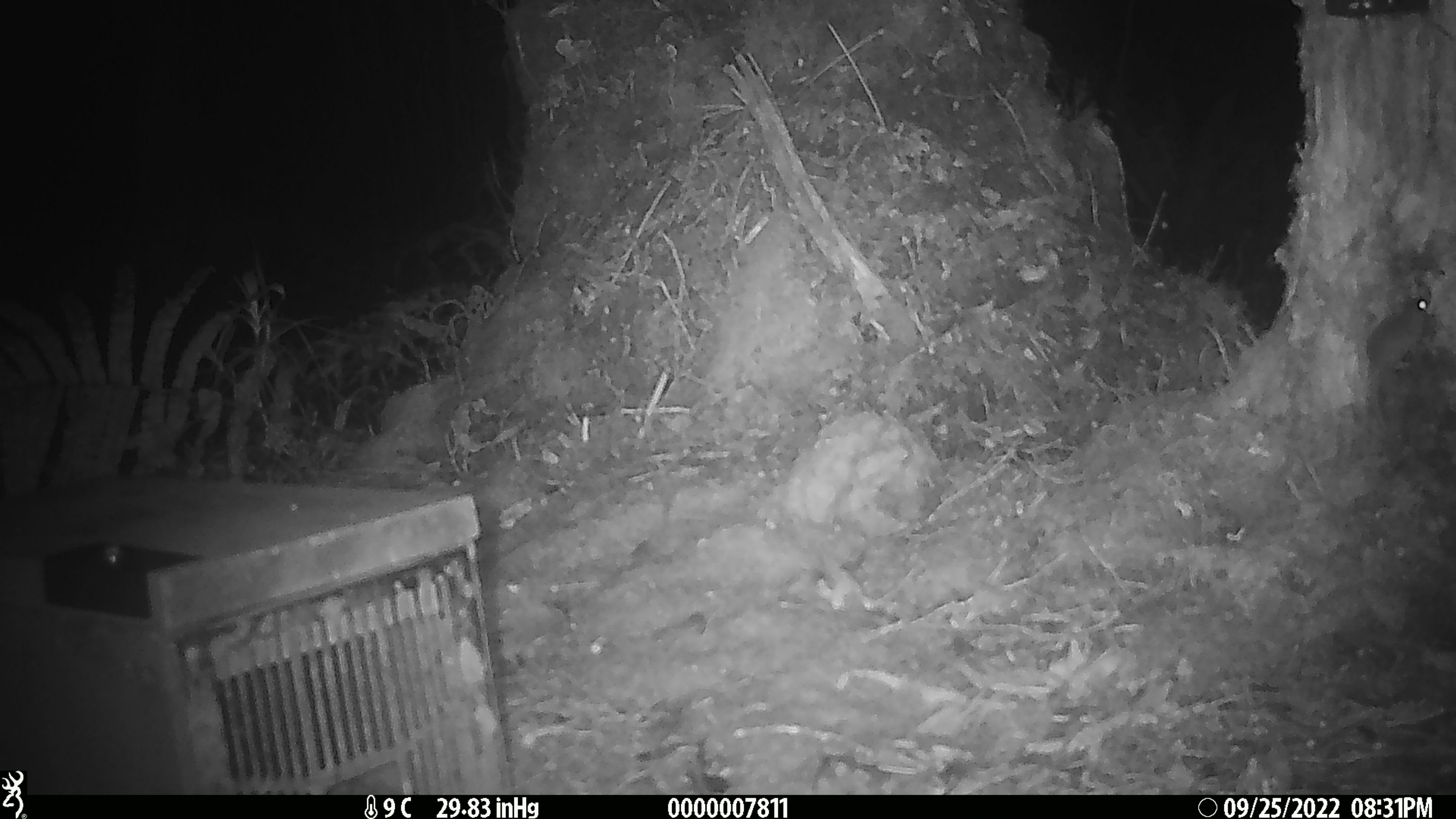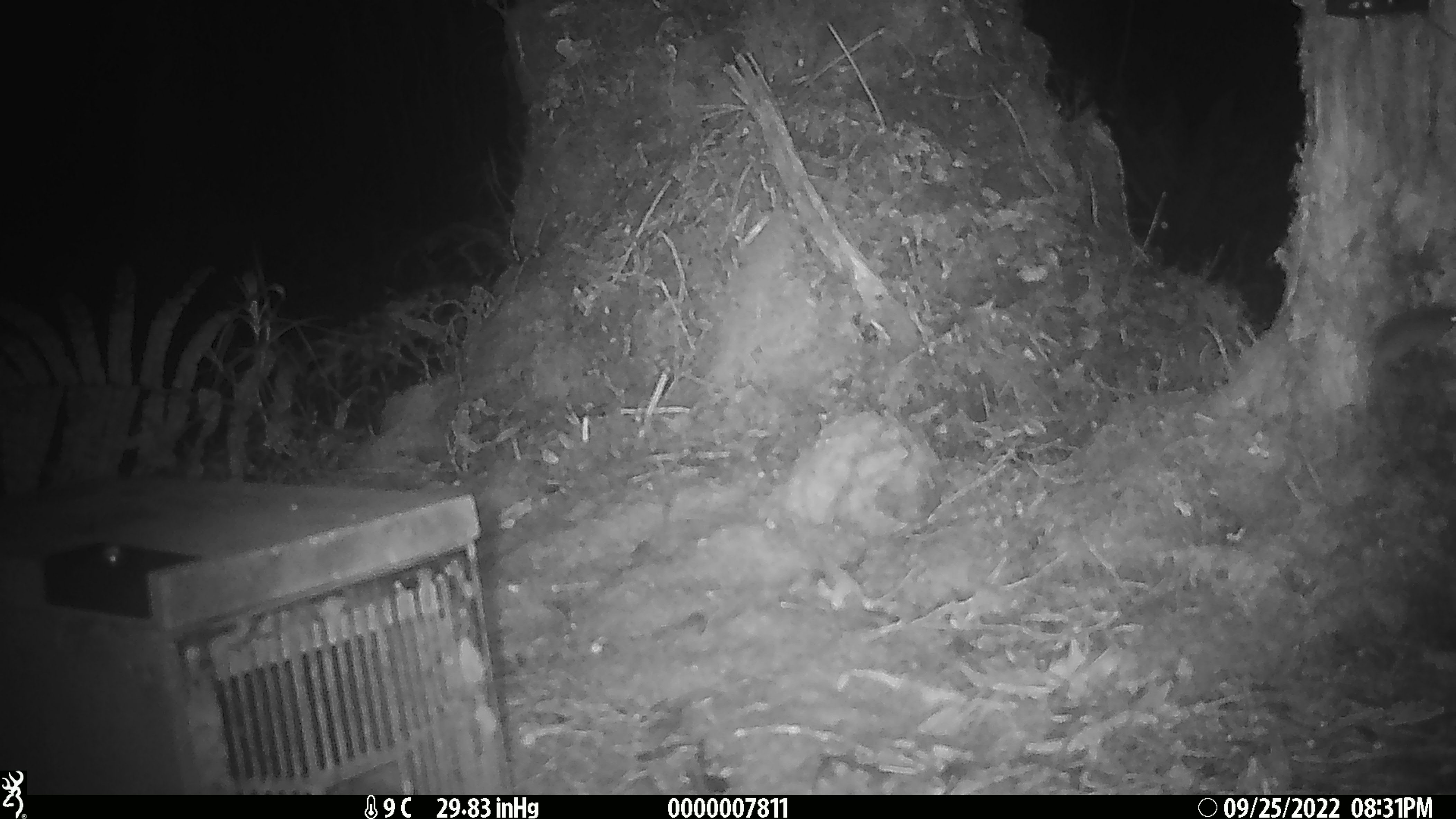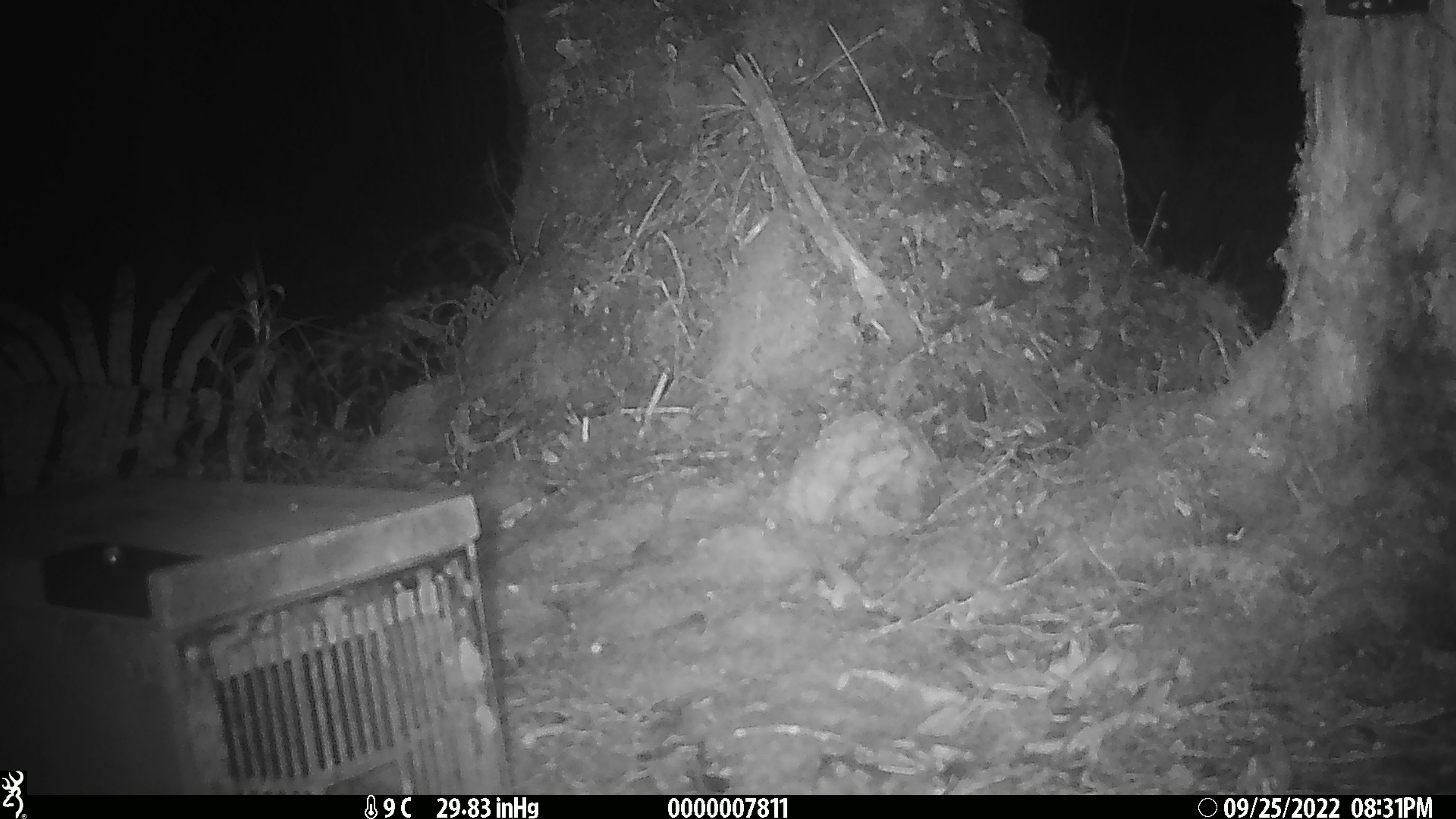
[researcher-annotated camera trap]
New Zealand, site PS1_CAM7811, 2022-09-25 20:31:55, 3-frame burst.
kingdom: Animalia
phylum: Chordata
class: Mammalia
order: Rodentia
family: Muridae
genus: Mus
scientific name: Mus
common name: mouse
Mouse (Mus).